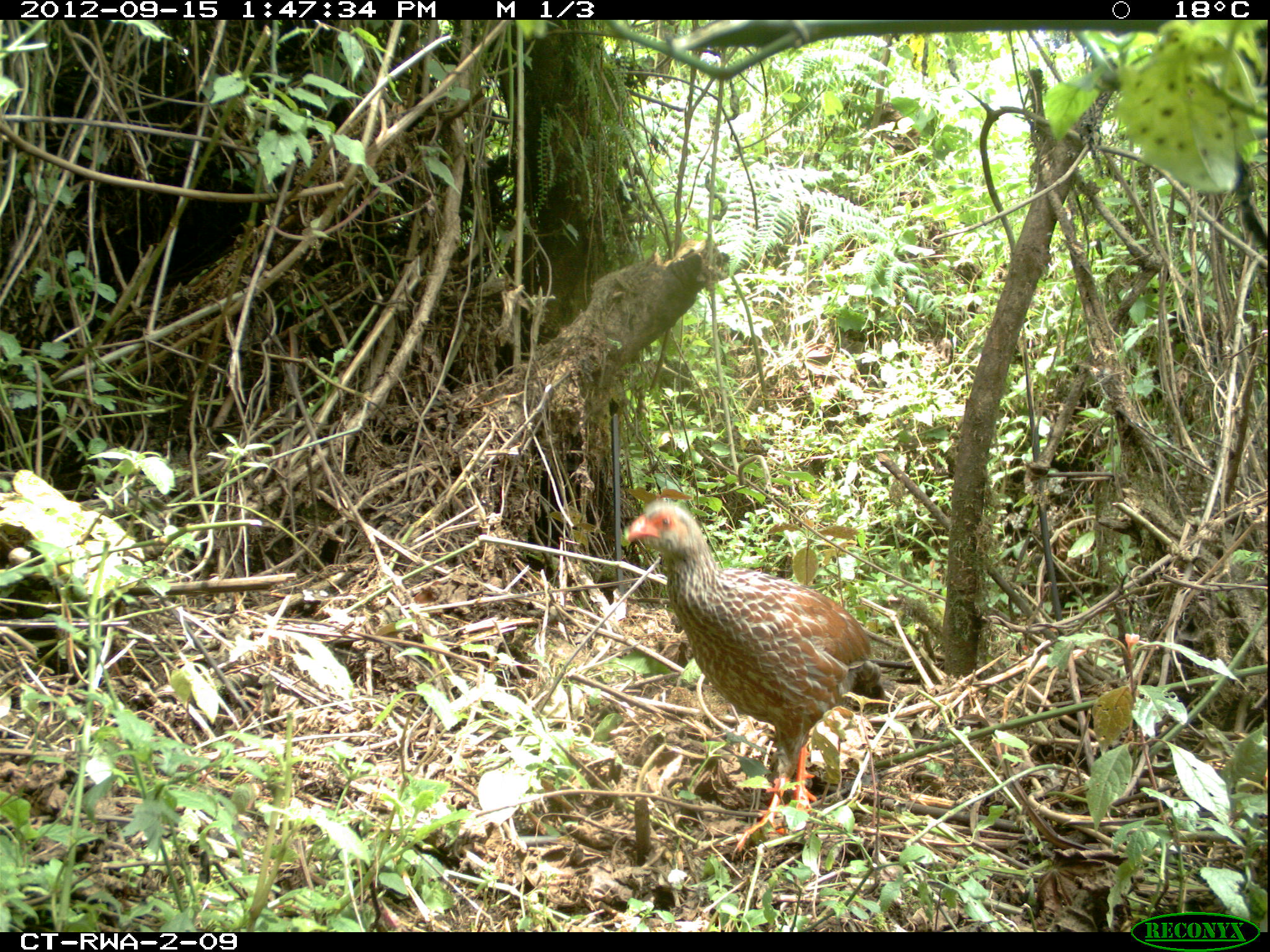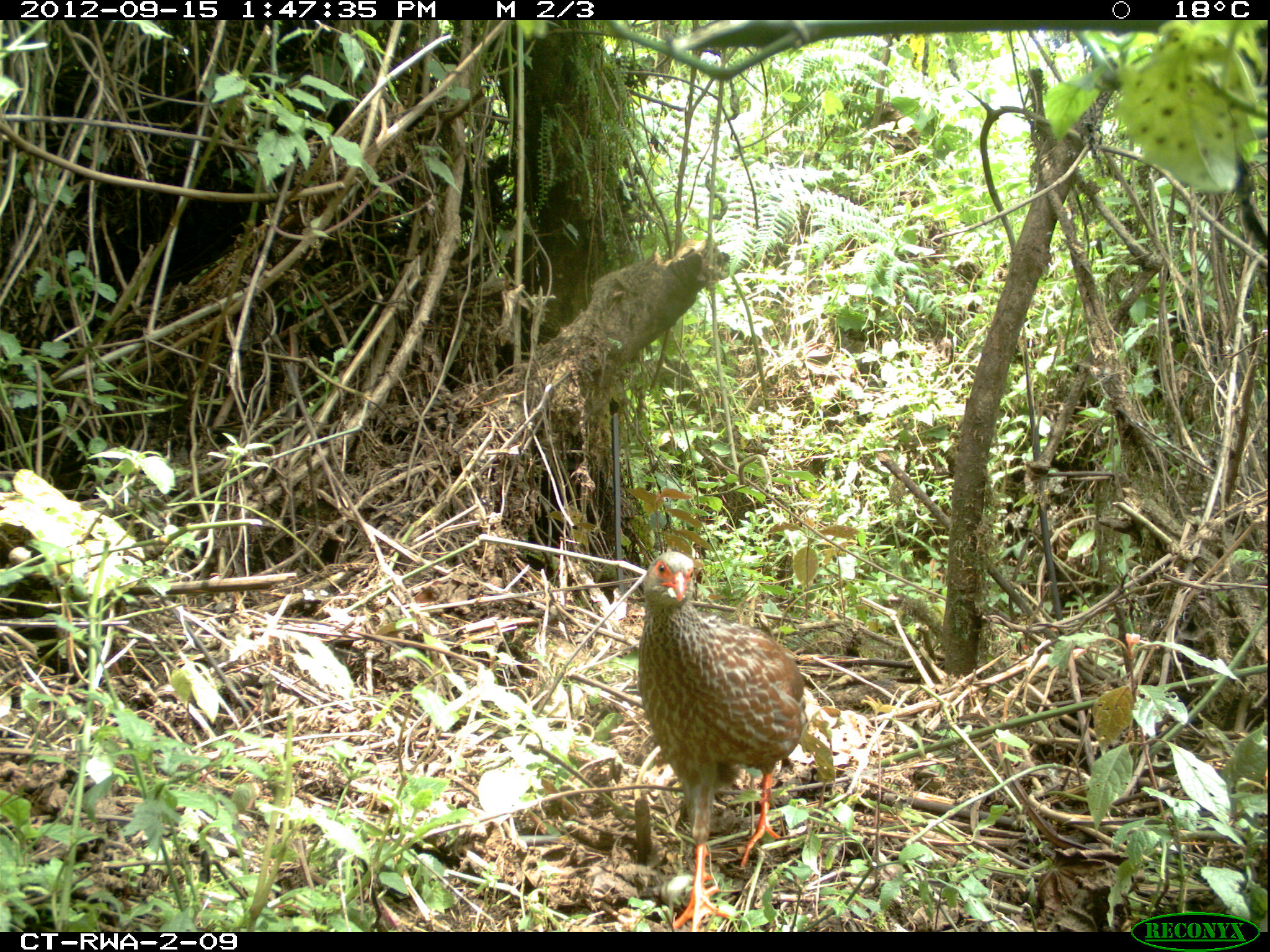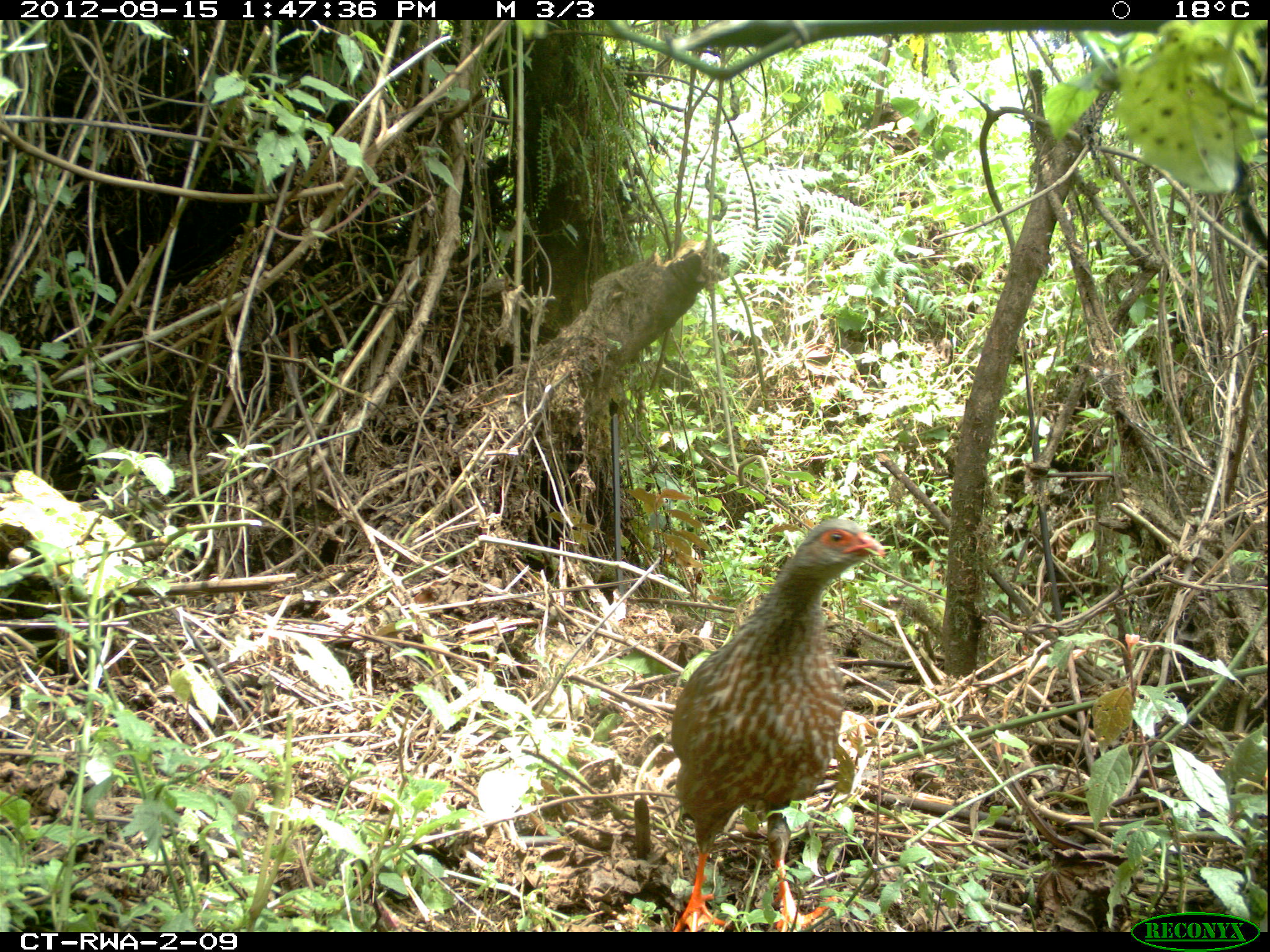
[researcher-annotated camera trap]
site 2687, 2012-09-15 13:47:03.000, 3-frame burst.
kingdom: Animalia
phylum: Chordata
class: Aves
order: Galliformes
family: Phasianidae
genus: Pternistis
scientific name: Pternistis nobilis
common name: handsome francolin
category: francolinus nobilis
Francolinus nobilis (handsome francolin) (Pternistis nobilis), count 1.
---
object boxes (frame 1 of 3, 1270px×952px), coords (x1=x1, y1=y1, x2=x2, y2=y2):
francolinus nobilis: (x1=617, y1=494, x2=886, y2=860)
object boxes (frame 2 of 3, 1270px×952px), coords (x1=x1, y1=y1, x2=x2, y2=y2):
francolinus nobilis: (x1=634, y1=547, x2=807, y2=931)